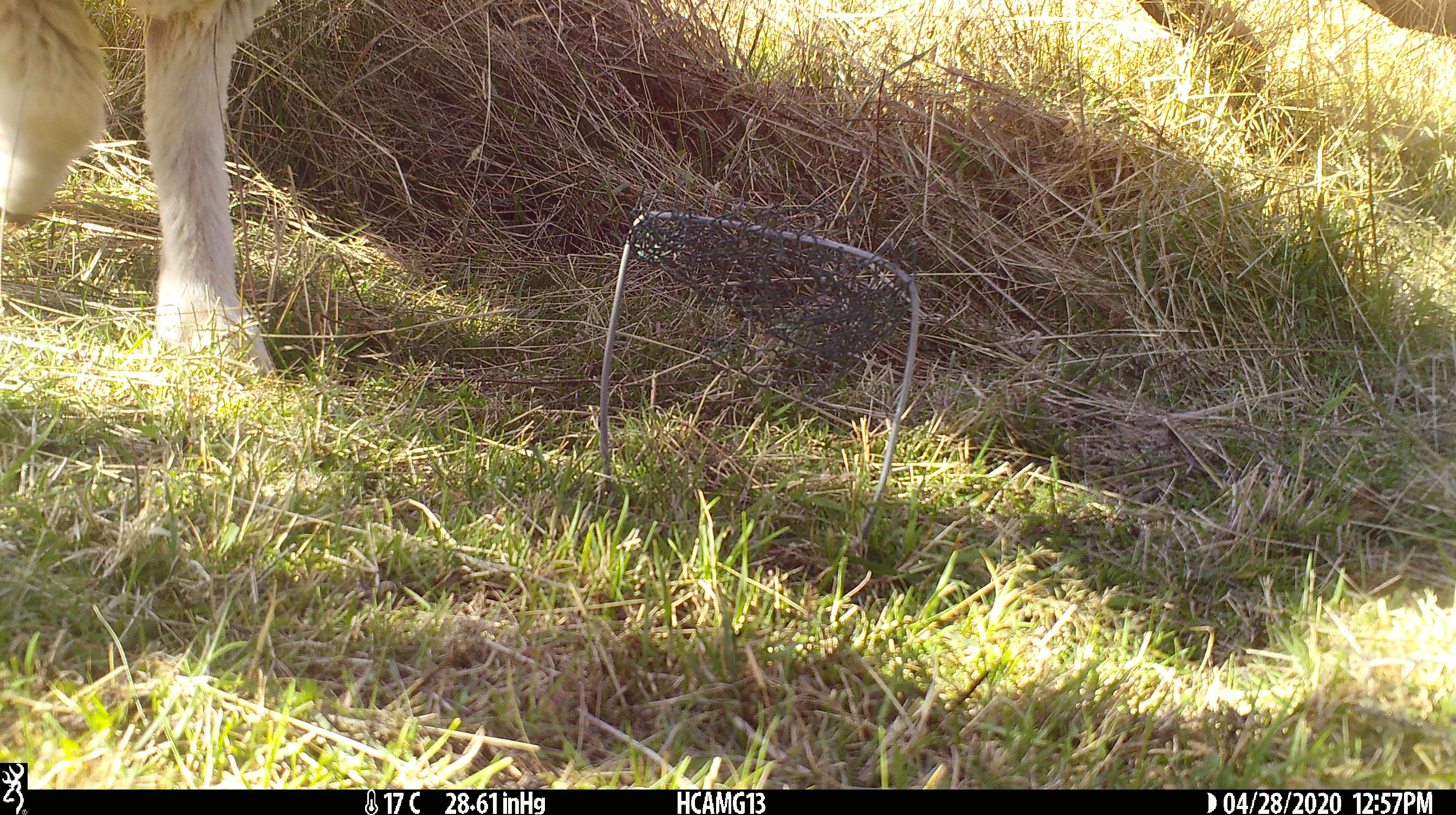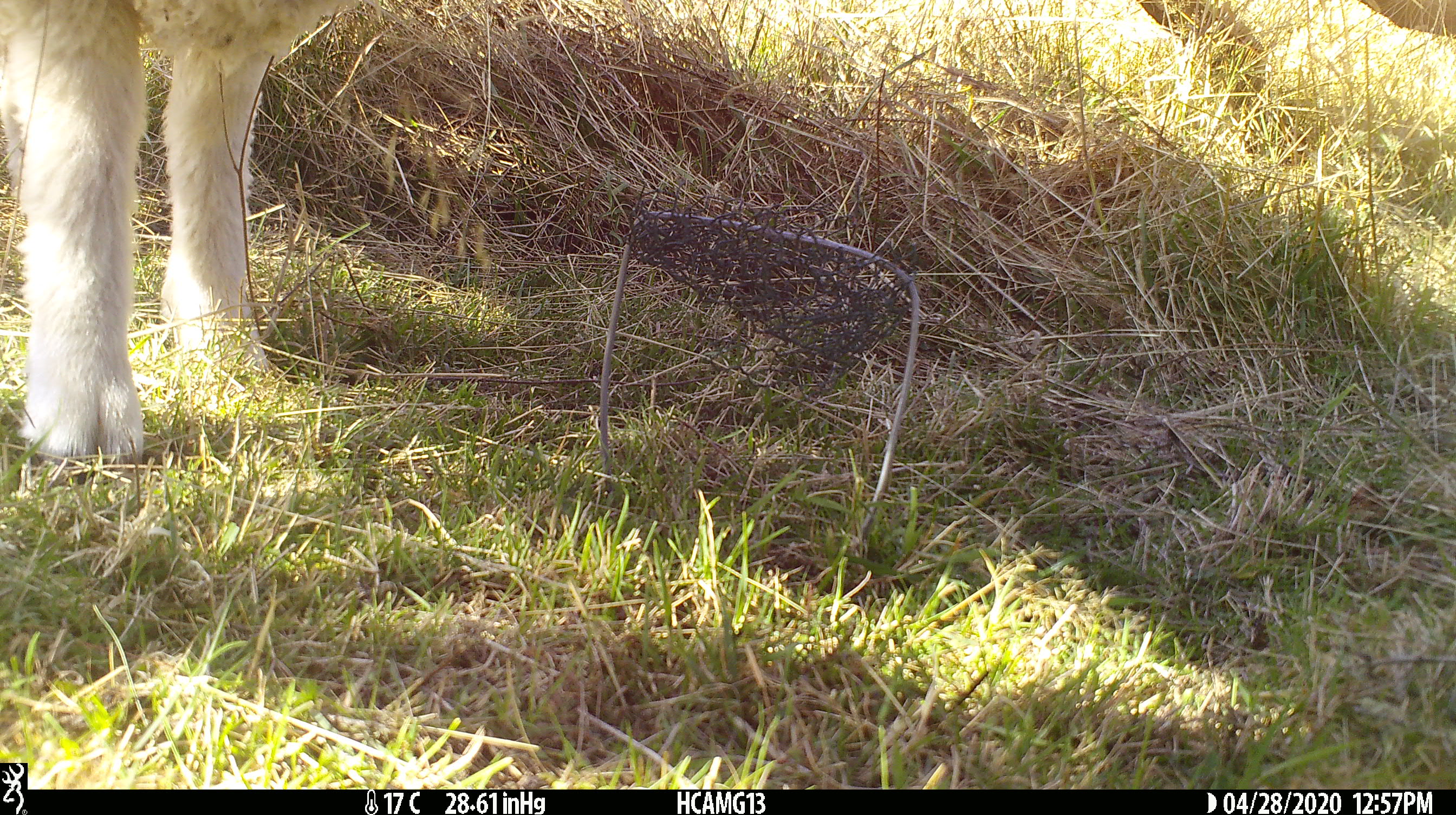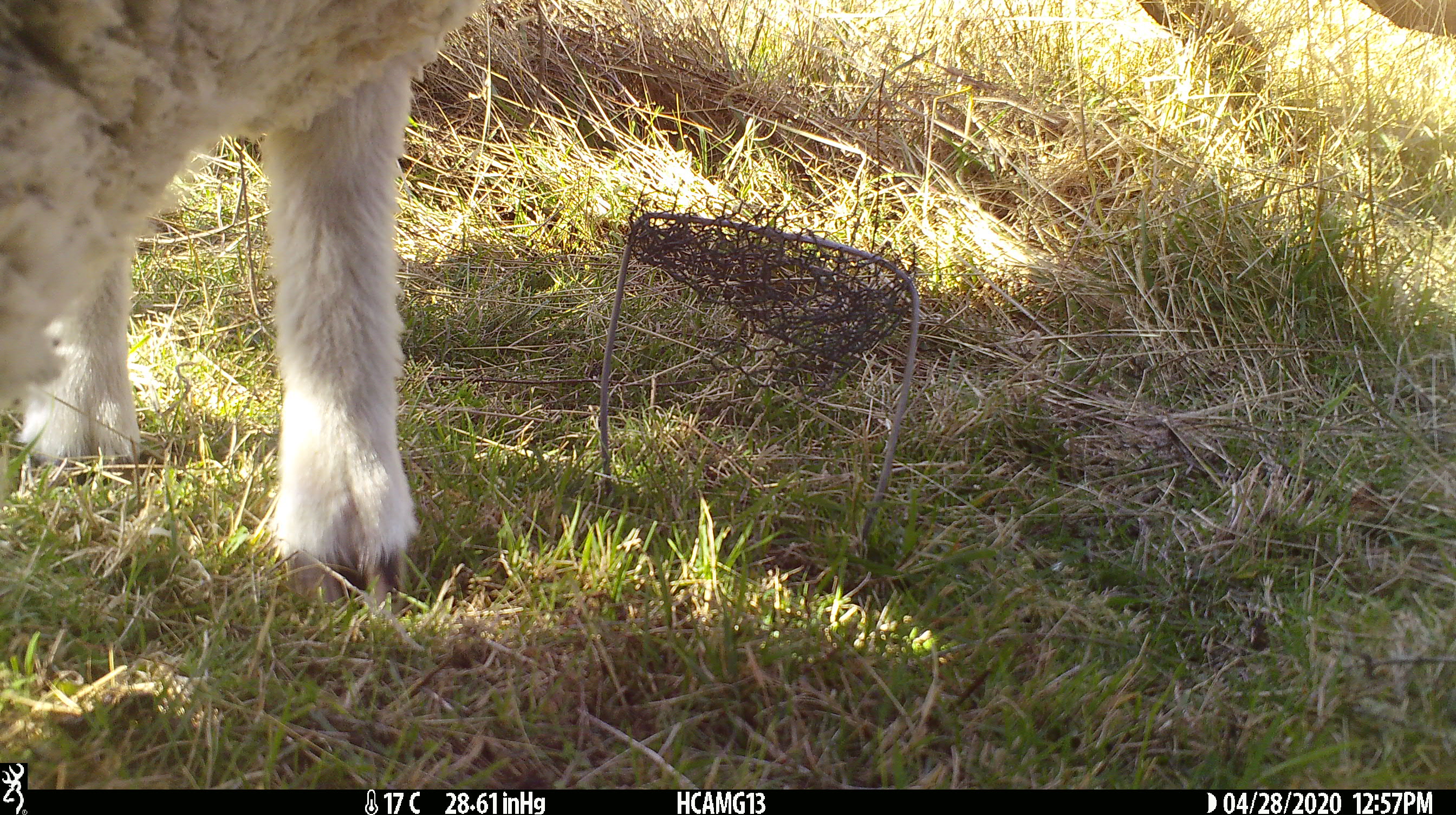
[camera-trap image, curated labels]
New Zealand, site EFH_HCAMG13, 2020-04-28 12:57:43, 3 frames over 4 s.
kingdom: Animalia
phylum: Chordata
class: Mammalia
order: Artiodactyla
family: Bovidae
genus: Ovis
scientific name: Ovis aries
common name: domestic sheep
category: sheep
Sheep (domestic sheep) (Ovis aries).